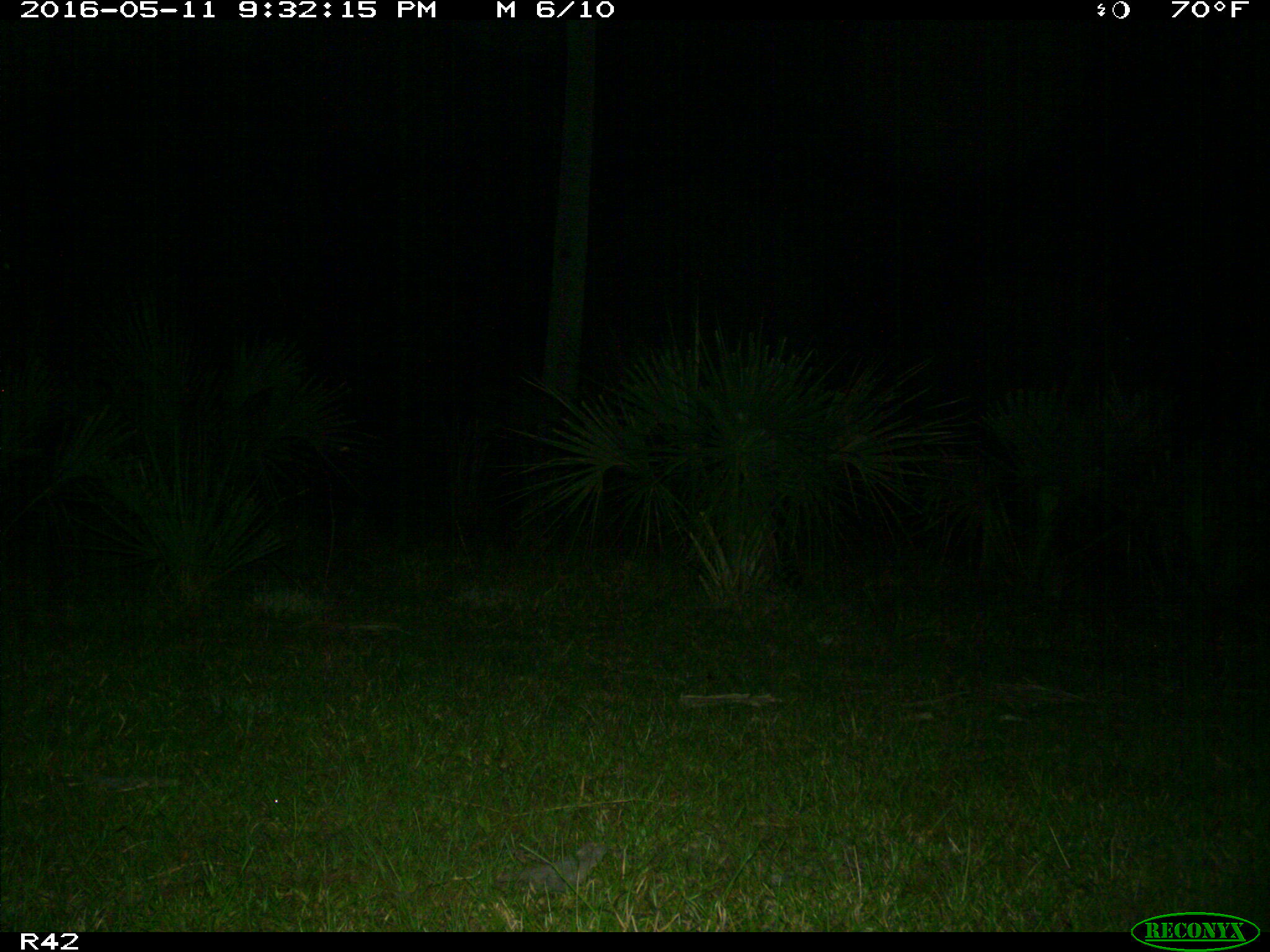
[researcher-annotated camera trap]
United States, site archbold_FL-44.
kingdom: Animalia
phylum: Chordata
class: Mammalia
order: Carnivora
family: Procyonidae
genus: Procyon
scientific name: Procyon lotor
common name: common raccoon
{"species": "Procyon lotor (common raccoon)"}